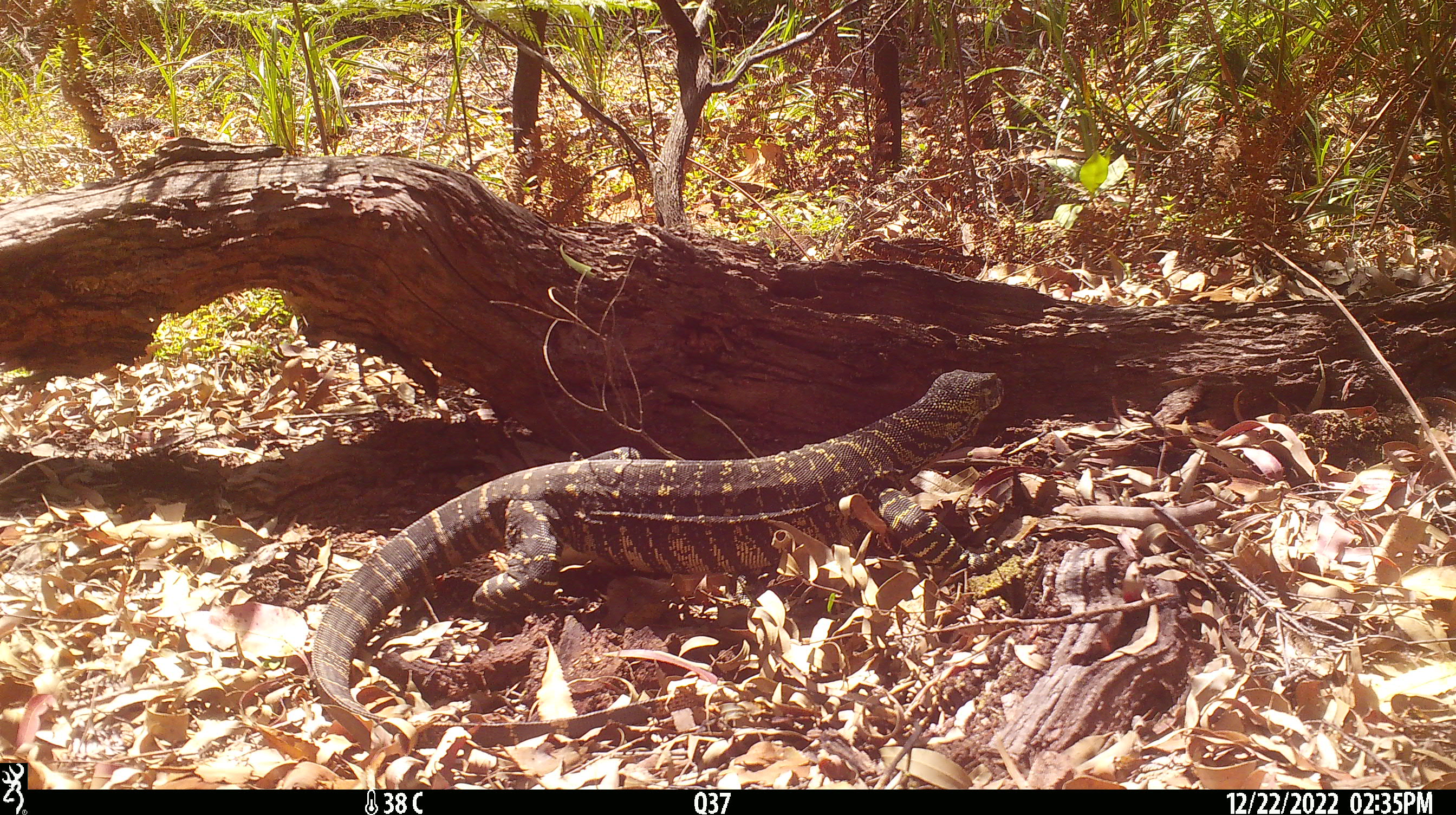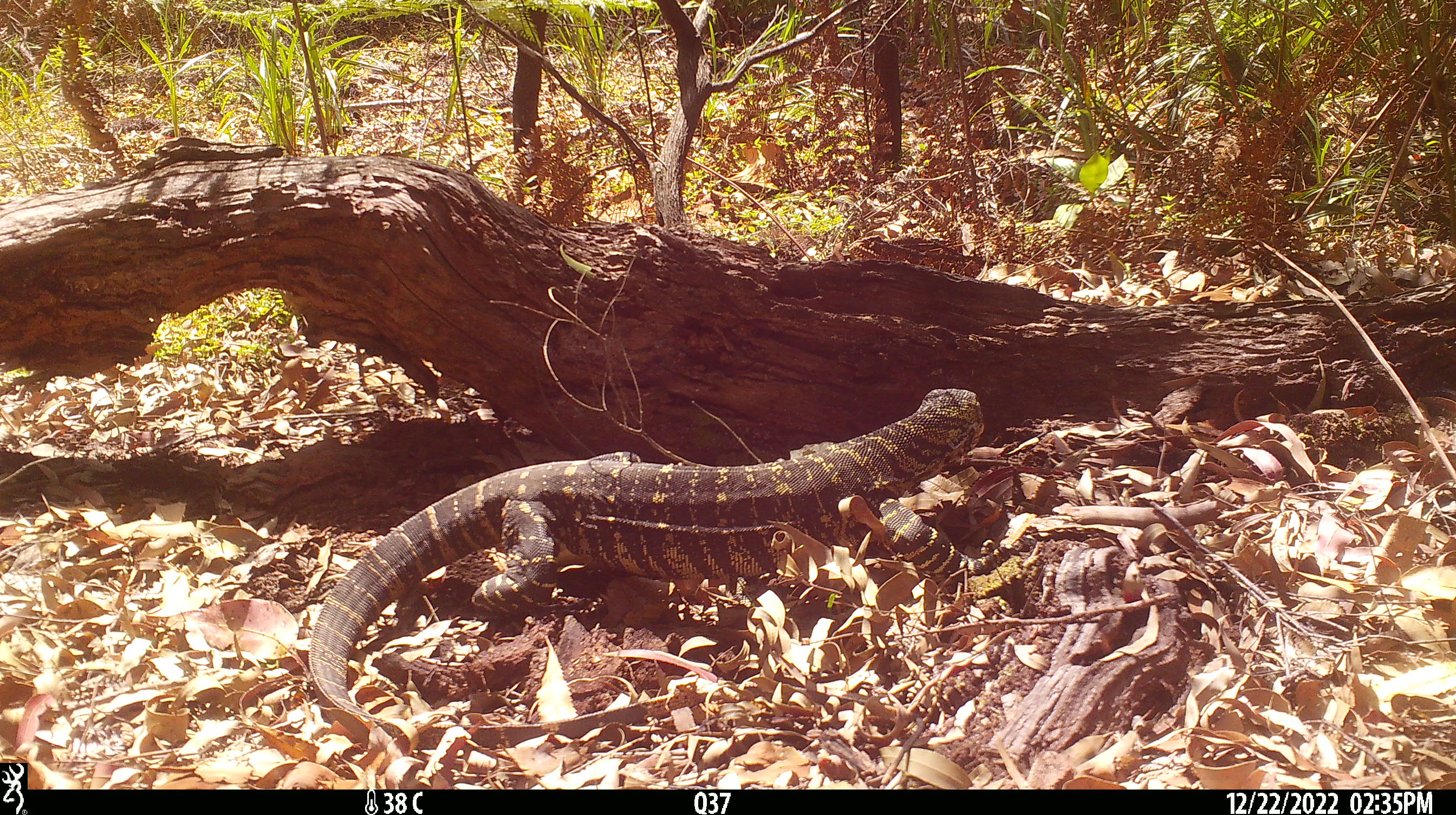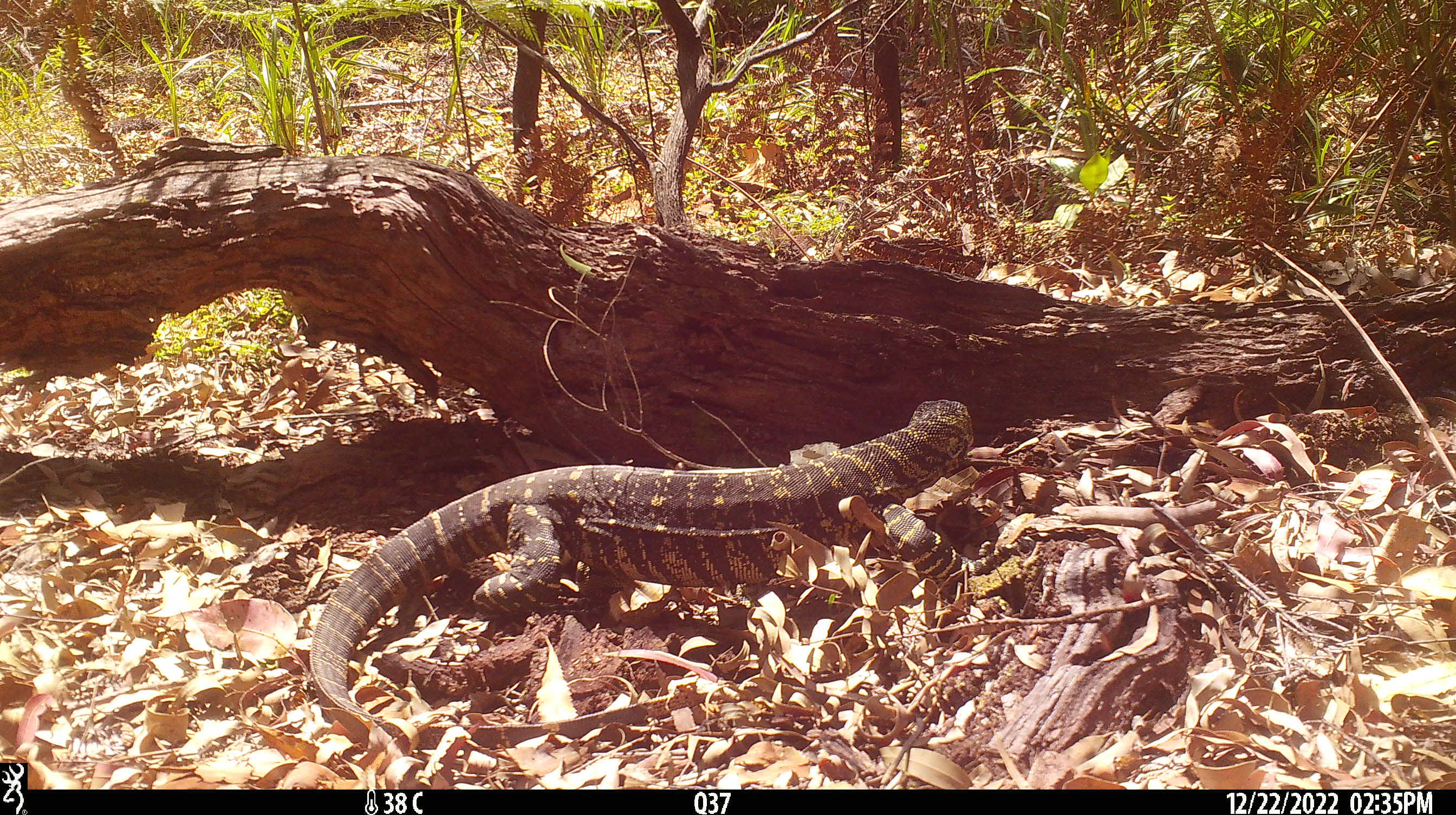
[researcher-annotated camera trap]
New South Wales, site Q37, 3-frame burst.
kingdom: Animalia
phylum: Chordata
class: Reptilia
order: Squamata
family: Varanidae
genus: Varanus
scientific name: Varanus varius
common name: lace monitor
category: goanna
Goanna (lace monitor) (Varanus varius).